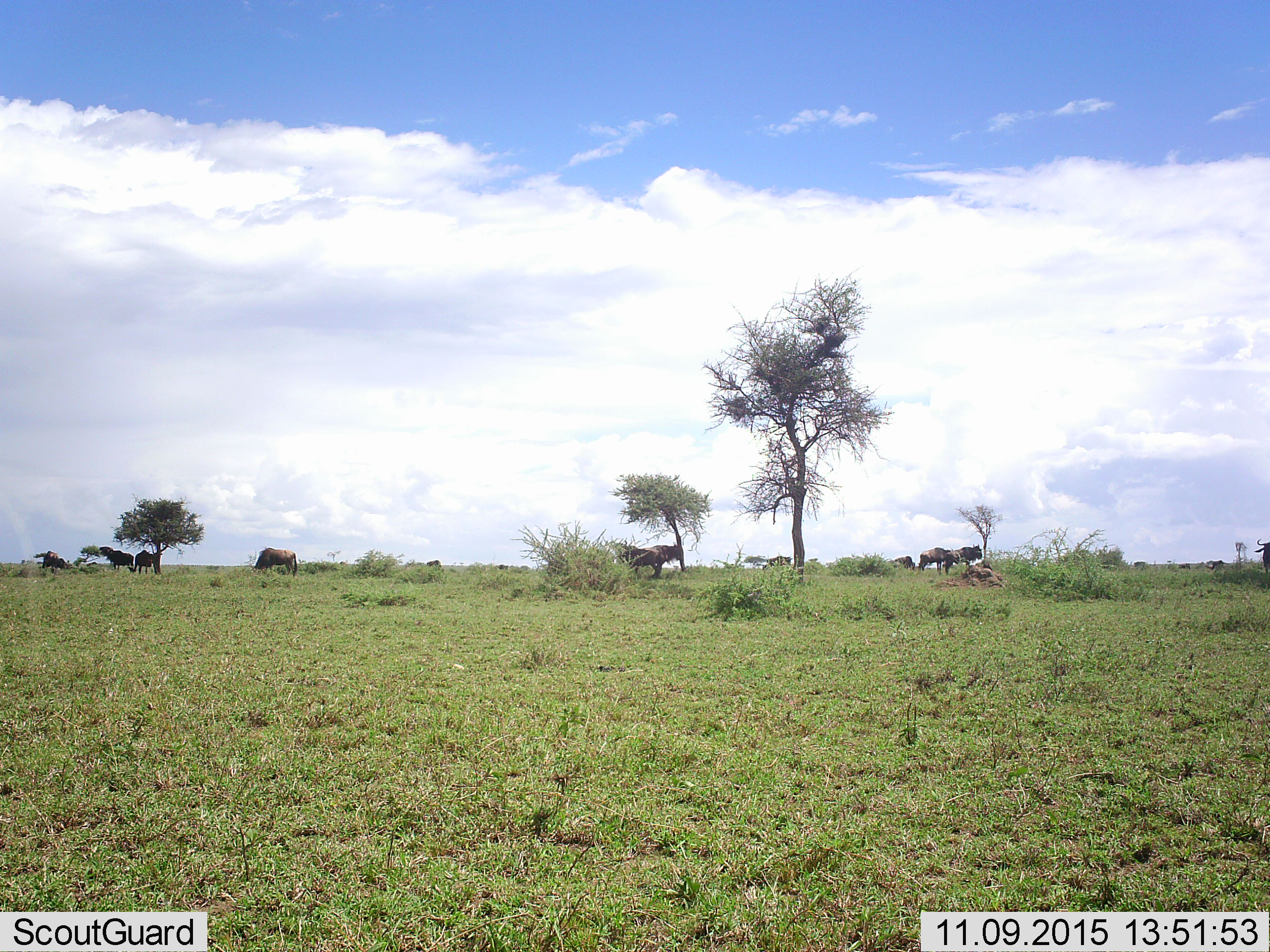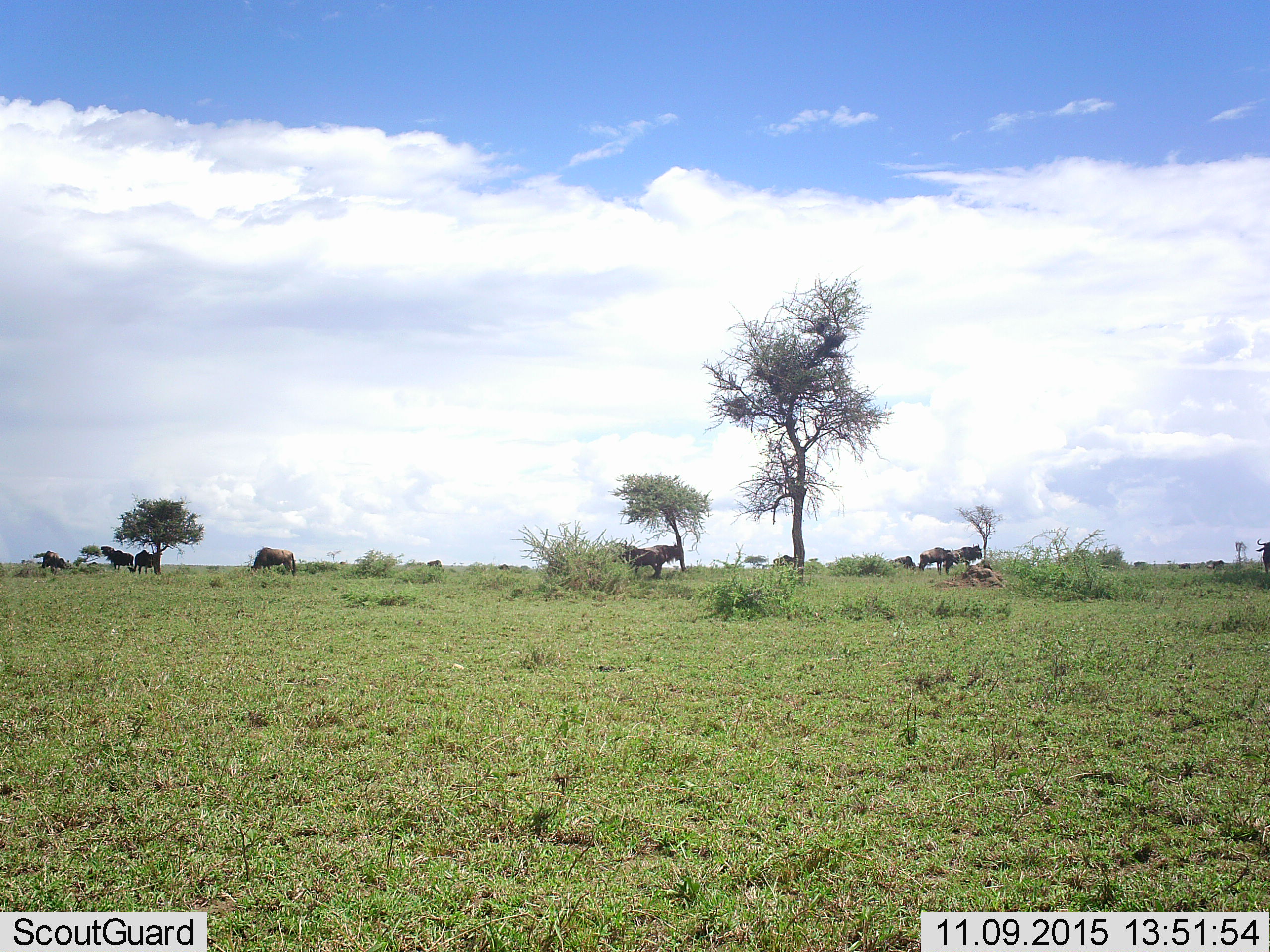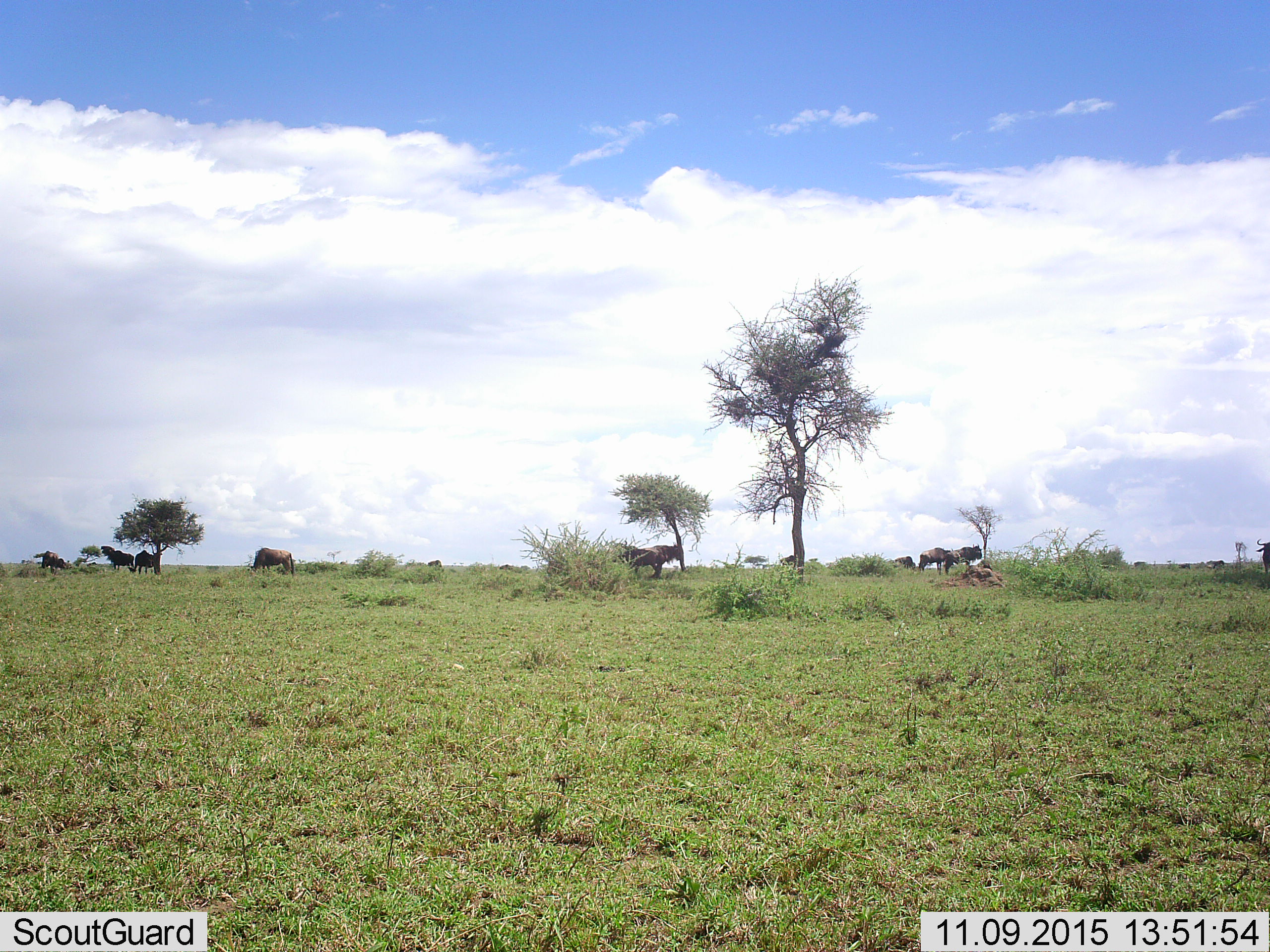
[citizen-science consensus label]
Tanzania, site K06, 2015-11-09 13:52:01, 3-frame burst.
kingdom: Animalia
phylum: Chordata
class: Mammalia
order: Artiodactyla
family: Bovidae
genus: Connochaetes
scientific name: Connochaetes taurinus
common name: blue wildebeest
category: wildebeest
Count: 11-50.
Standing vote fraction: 43%.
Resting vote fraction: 0%.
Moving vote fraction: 43%.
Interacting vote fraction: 0%.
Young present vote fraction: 0%.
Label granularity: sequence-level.